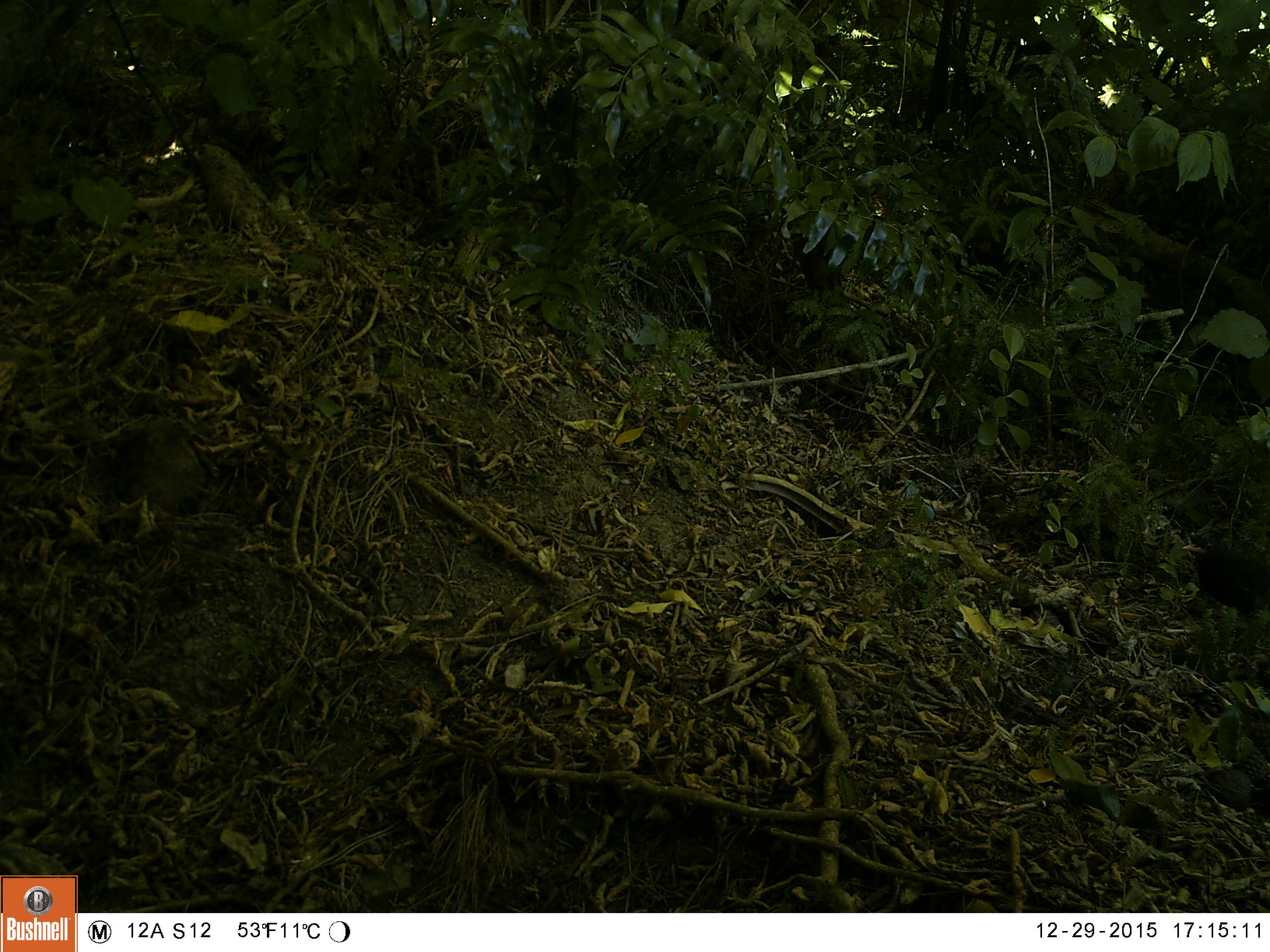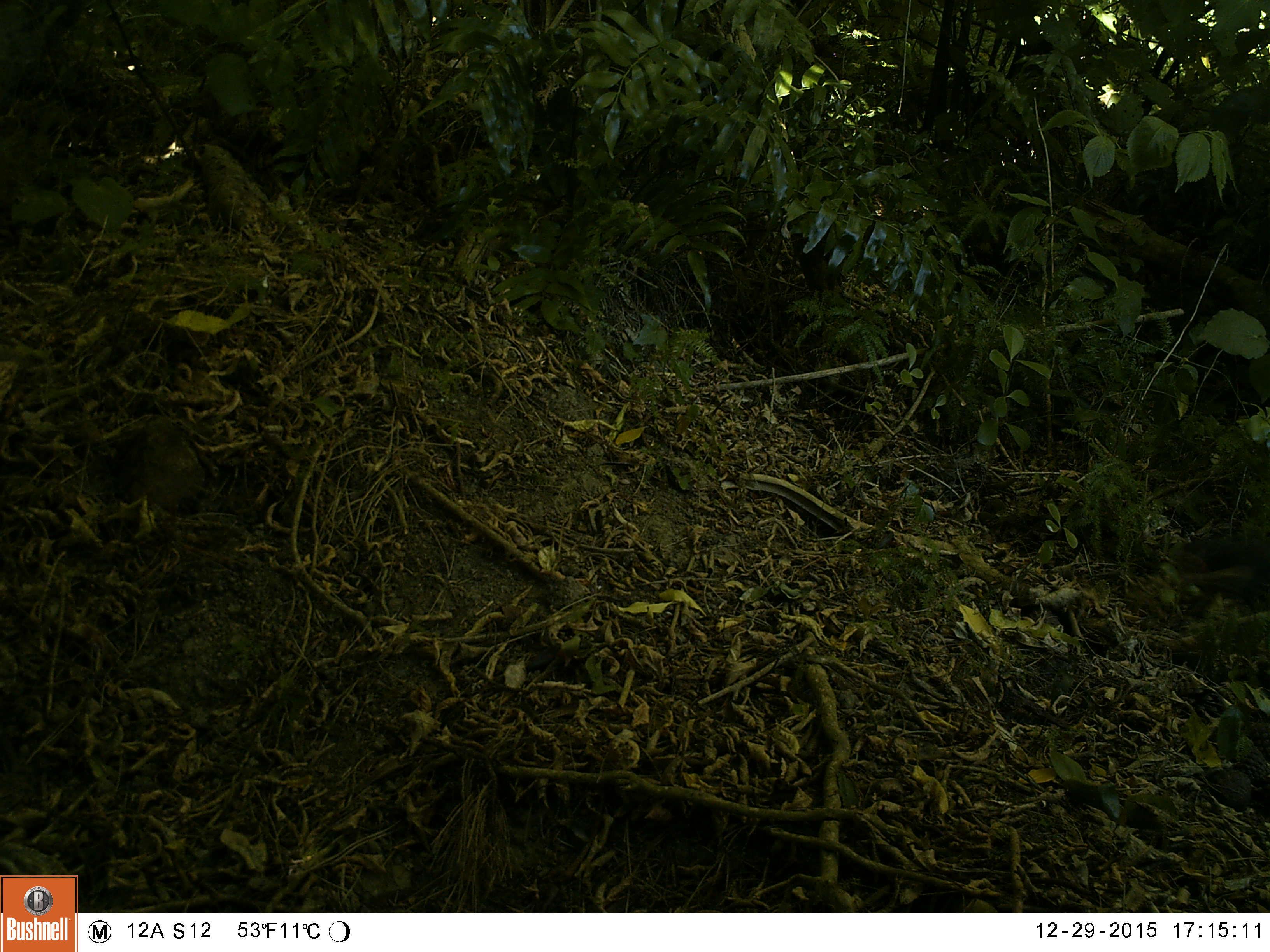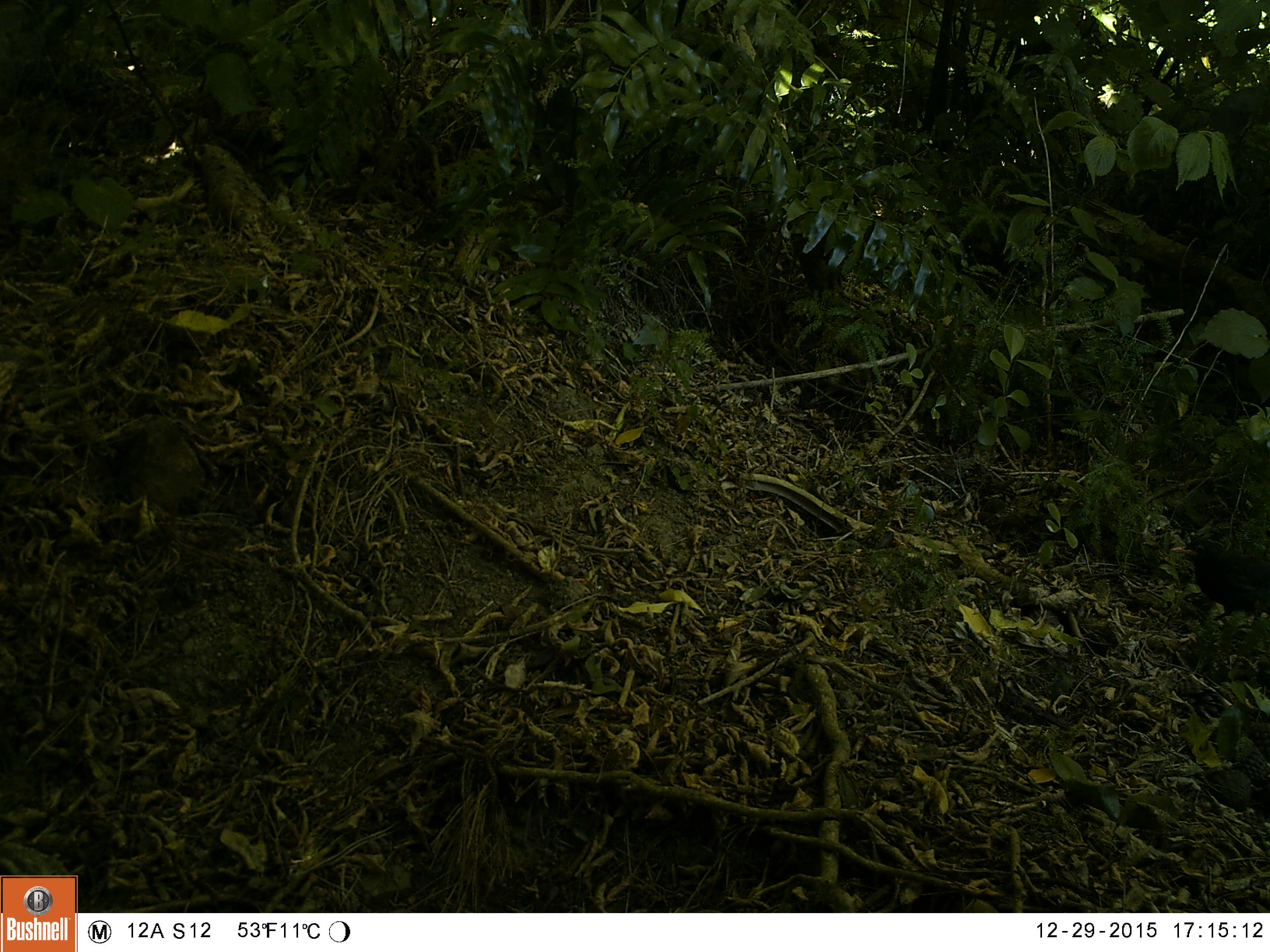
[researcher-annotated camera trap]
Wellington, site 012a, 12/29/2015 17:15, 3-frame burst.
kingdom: Animalia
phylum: Chordata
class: Aves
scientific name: Aves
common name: bird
Bird (Aves).